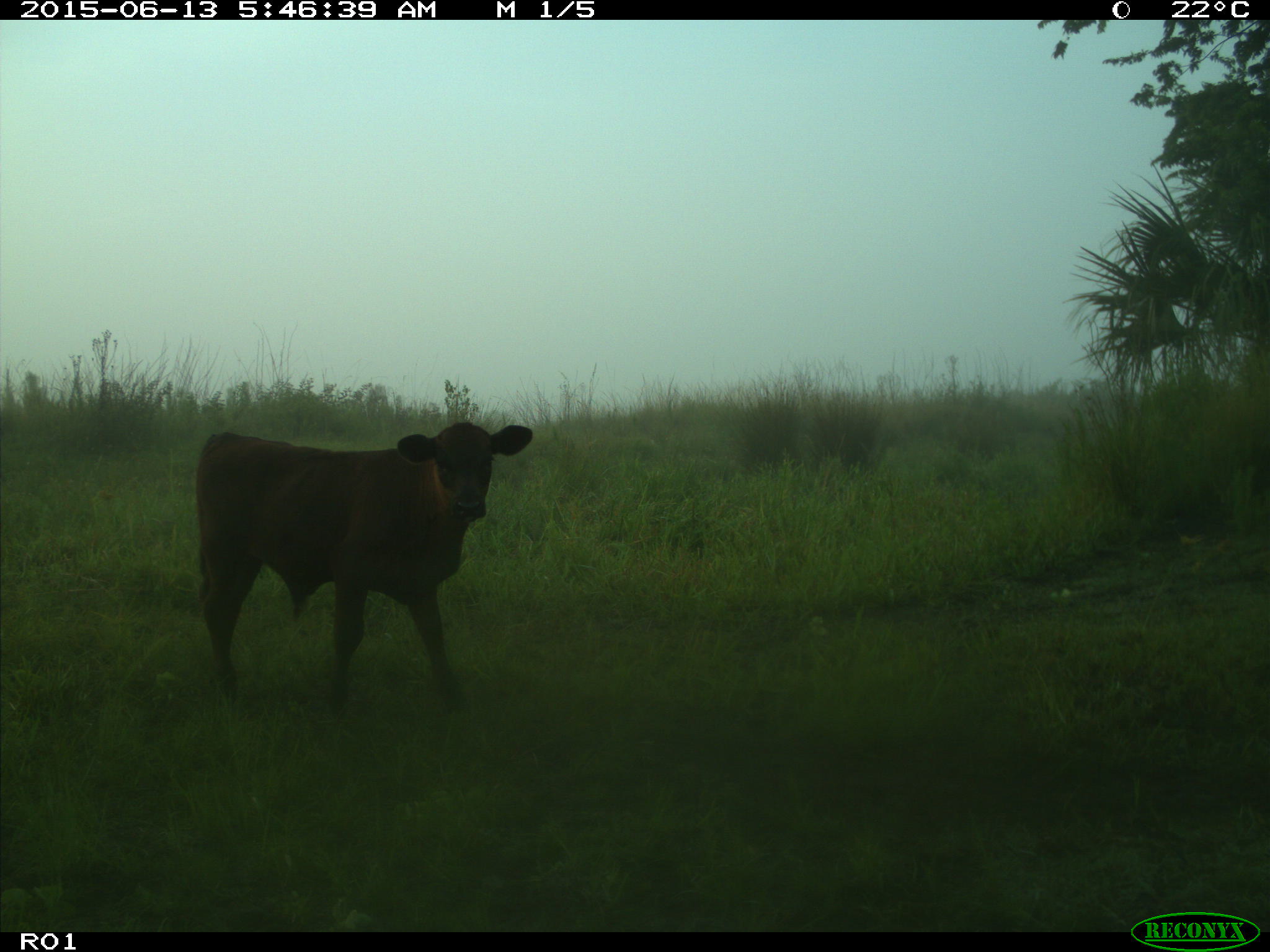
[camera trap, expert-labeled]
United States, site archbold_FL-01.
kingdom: Animalia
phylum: Chordata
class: Mammalia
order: Artiodactyla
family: Bovidae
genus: Bos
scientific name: Bos taurus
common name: domestic cow